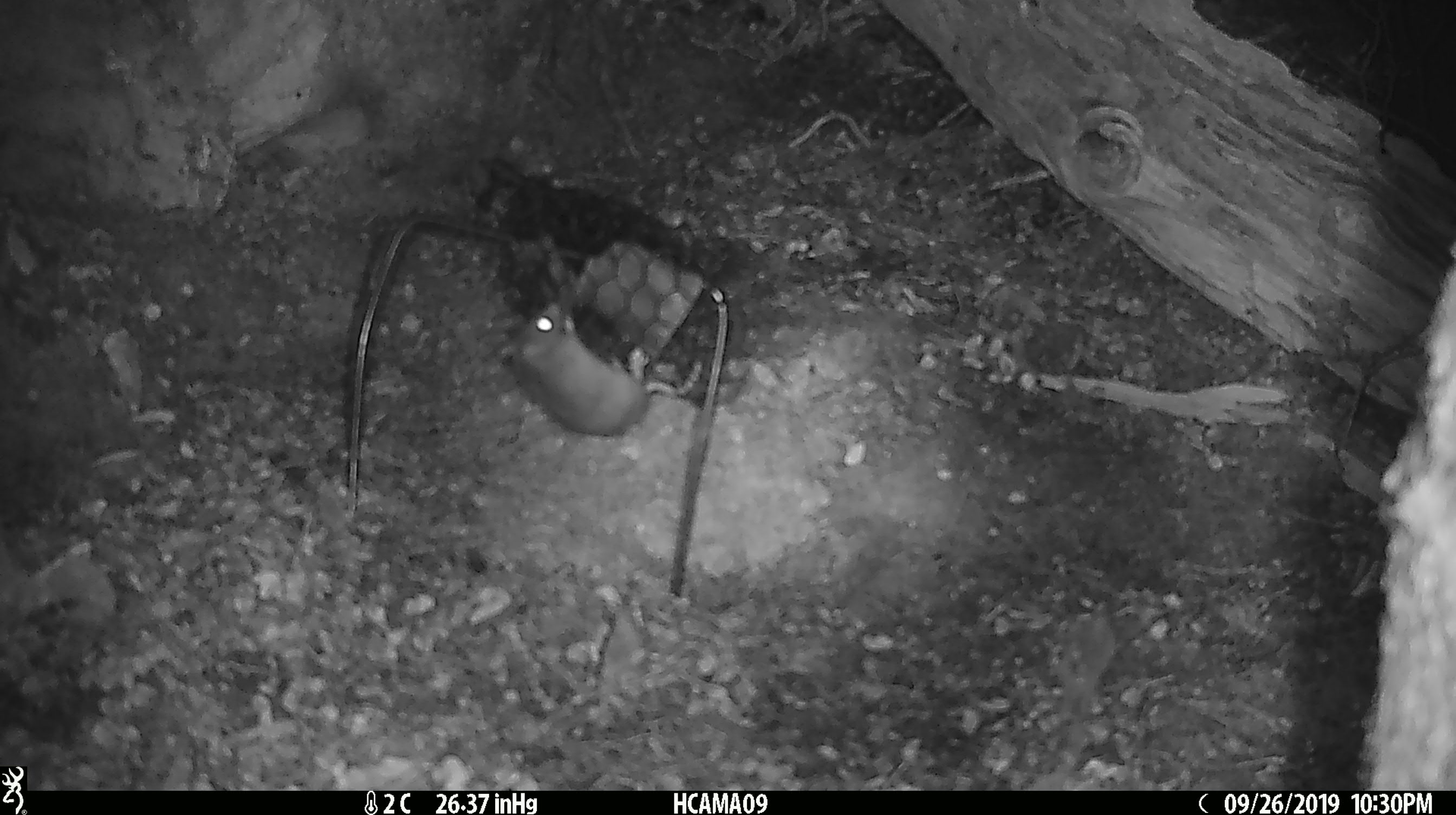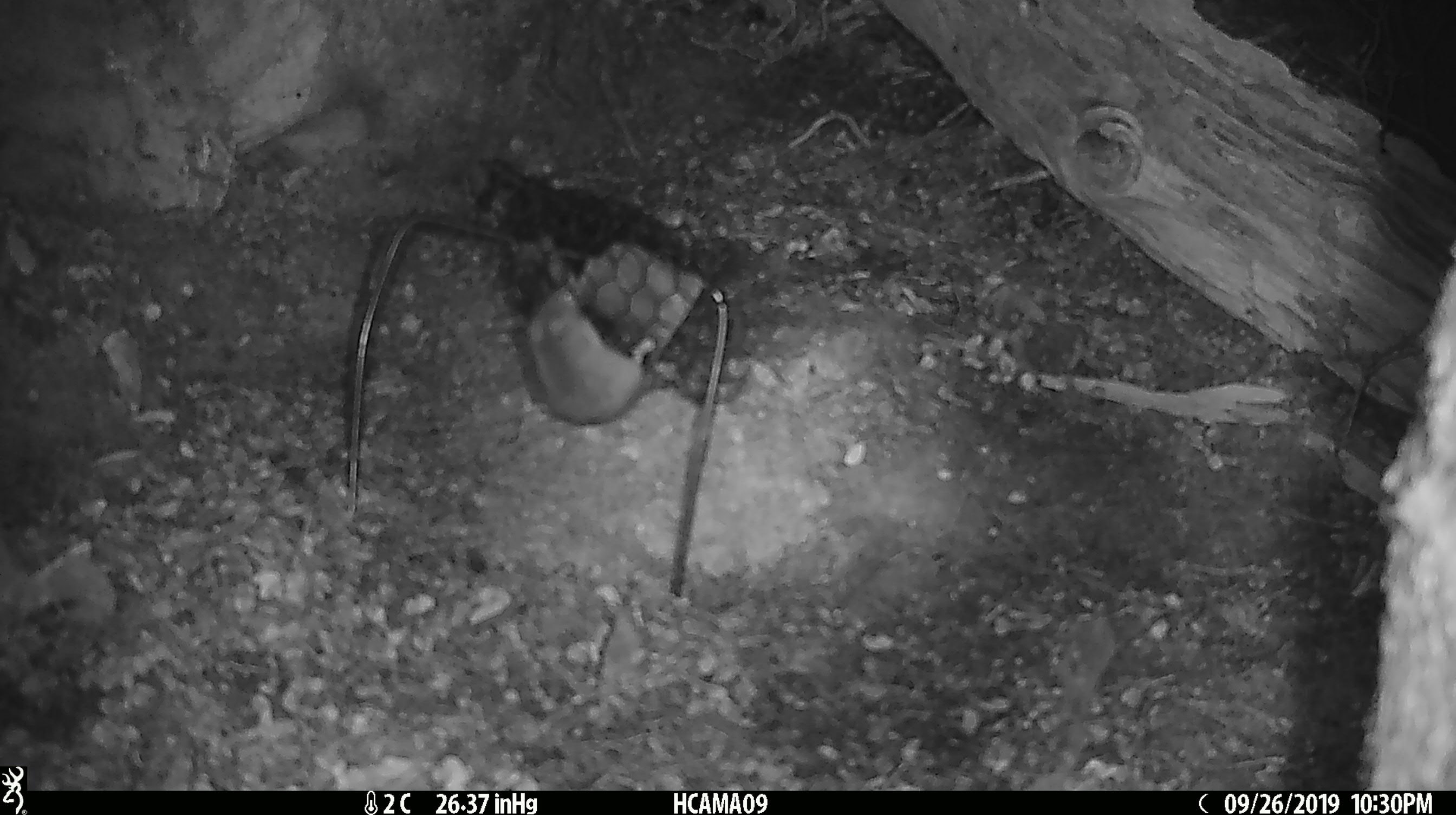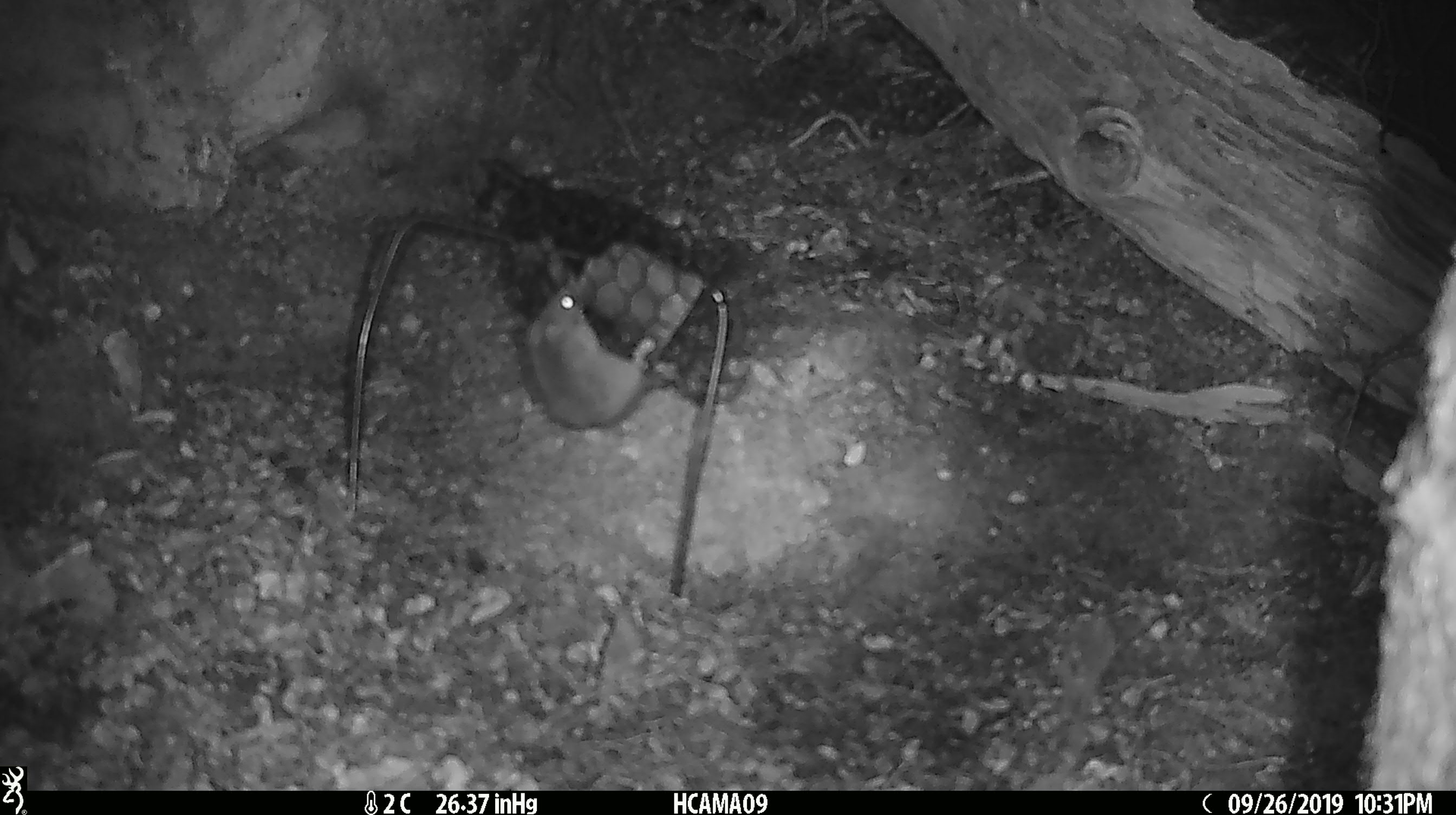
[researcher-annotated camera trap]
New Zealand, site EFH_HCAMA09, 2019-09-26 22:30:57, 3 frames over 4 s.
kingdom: Animalia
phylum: Chordata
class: Mammalia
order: Rodentia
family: Muridae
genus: Mus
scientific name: Mus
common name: mouse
Mouse (Mus).